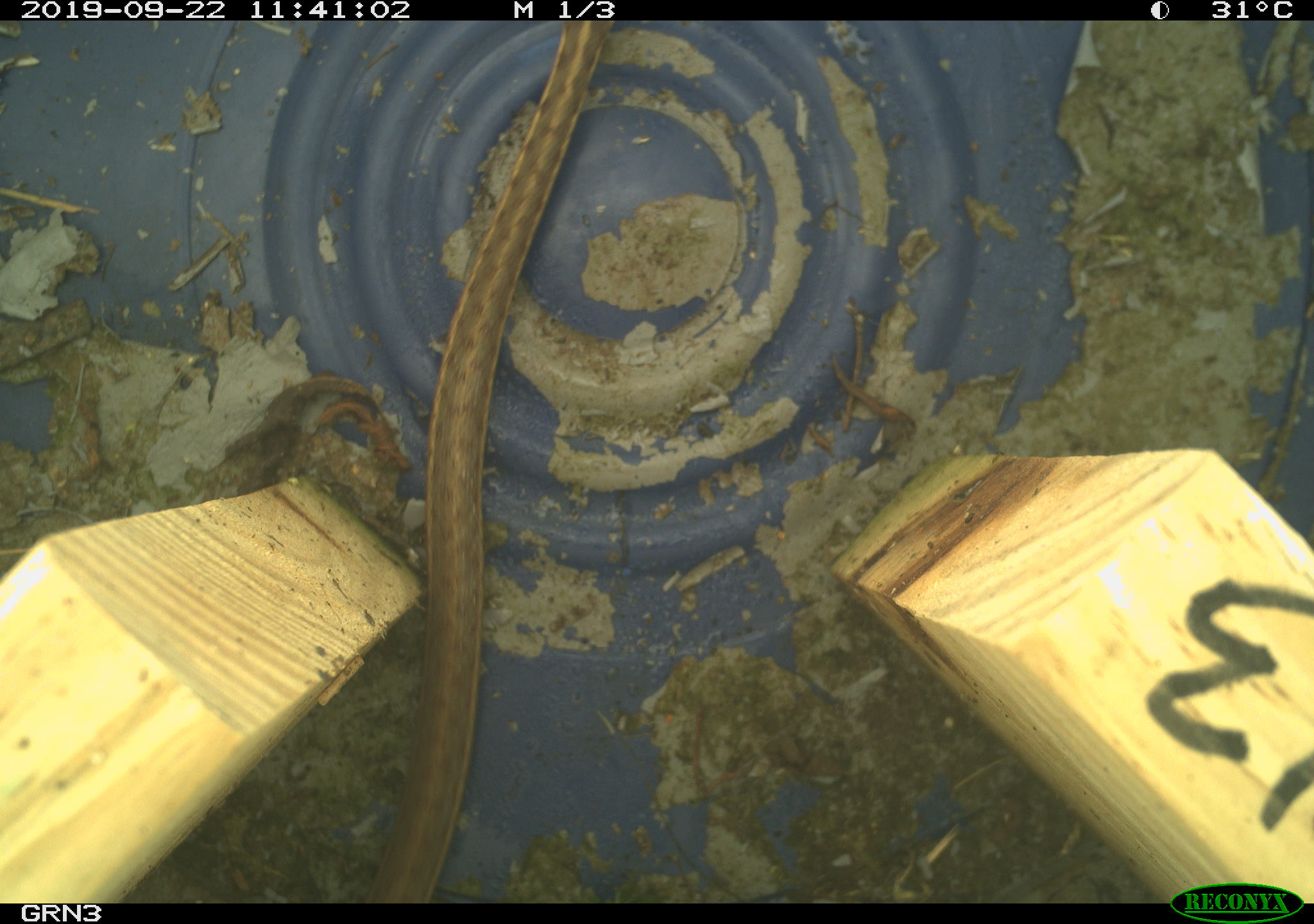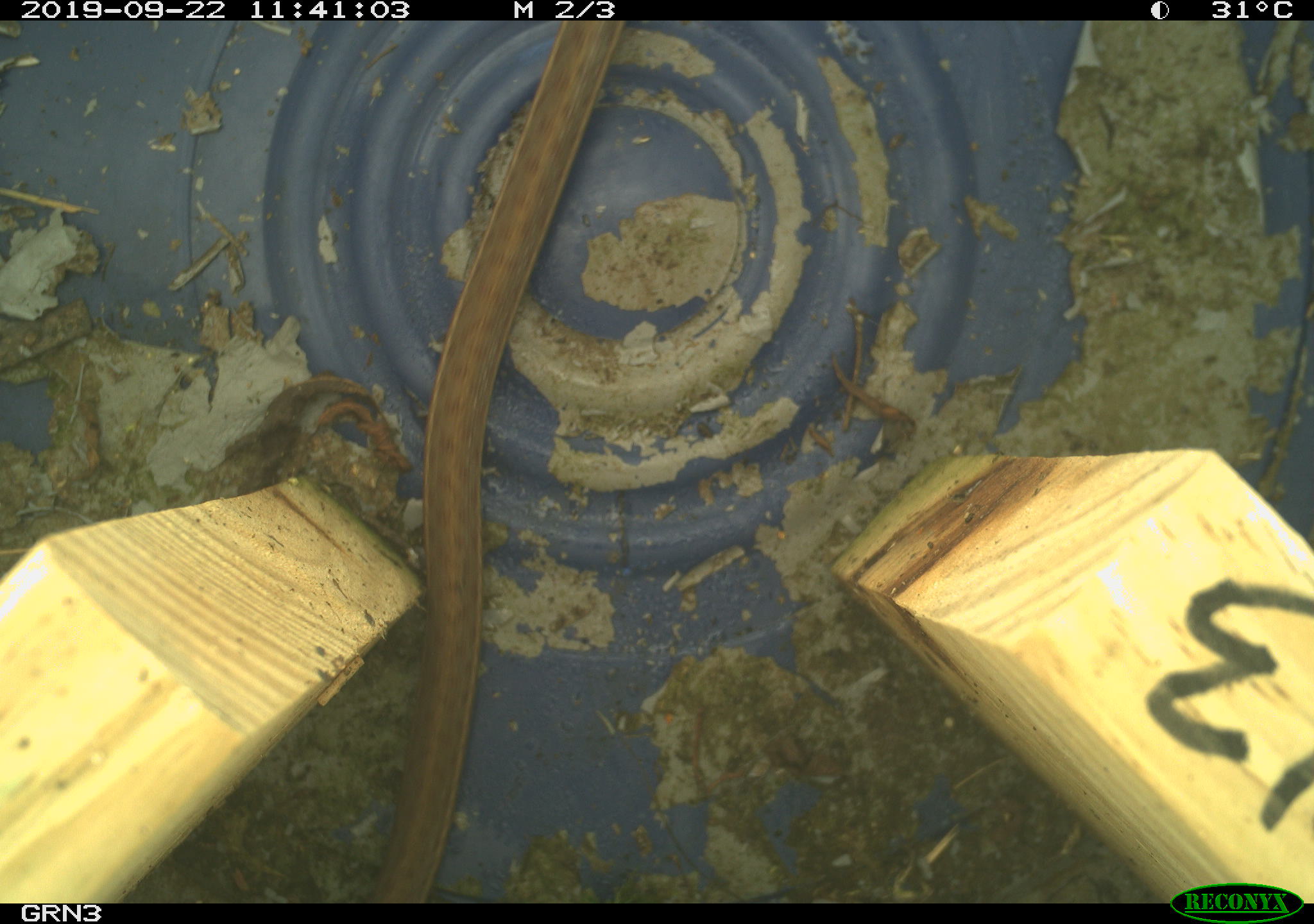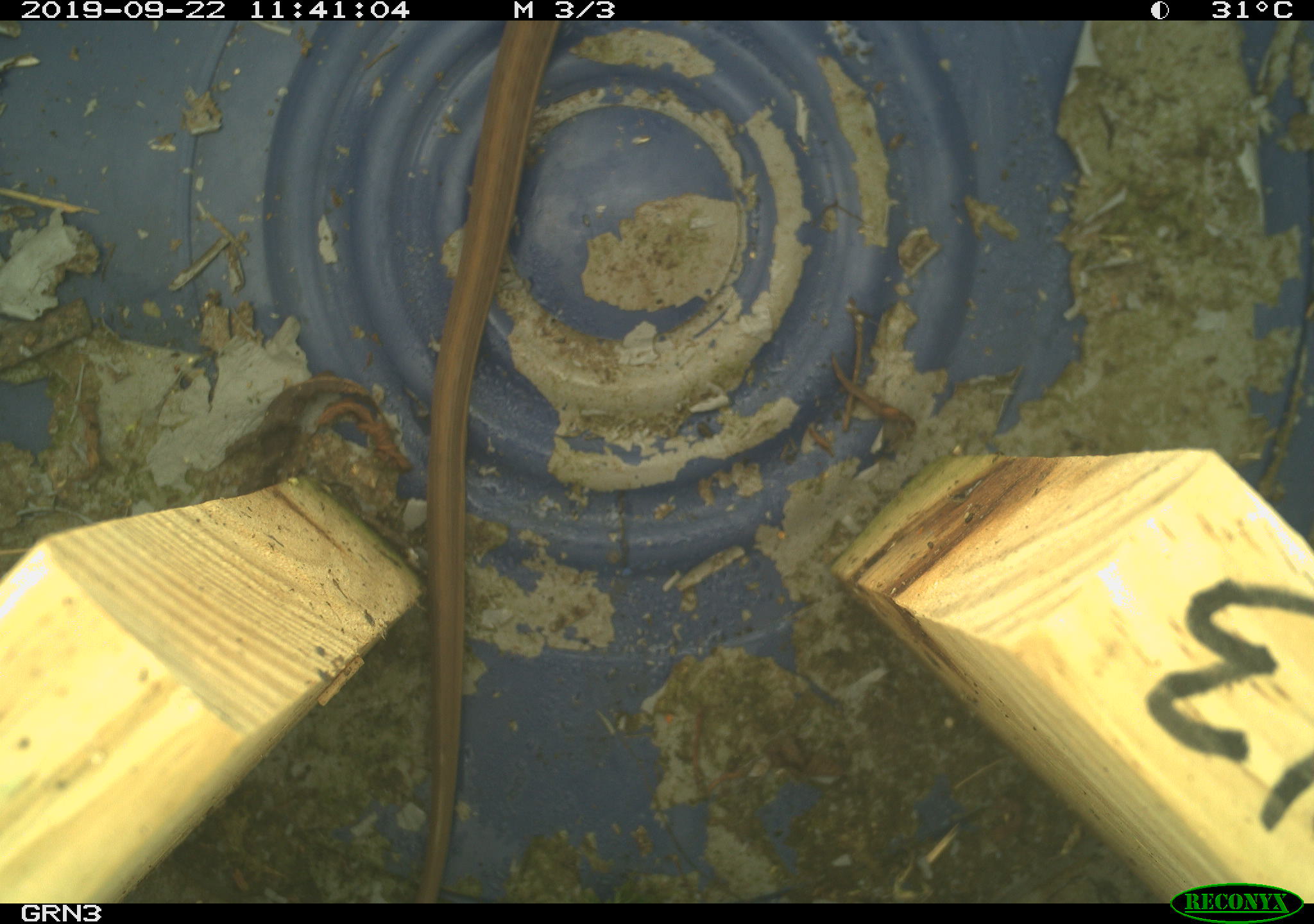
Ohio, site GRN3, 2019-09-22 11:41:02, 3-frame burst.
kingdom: Animalia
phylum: Chordata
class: Reptilia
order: Squamata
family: Colubridae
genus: Thamnophis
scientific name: Thamnophis sirtalis sirtalis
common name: eastern gartersnake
Eastern gartersnake (Thamnophis sirtalis sirtalis).